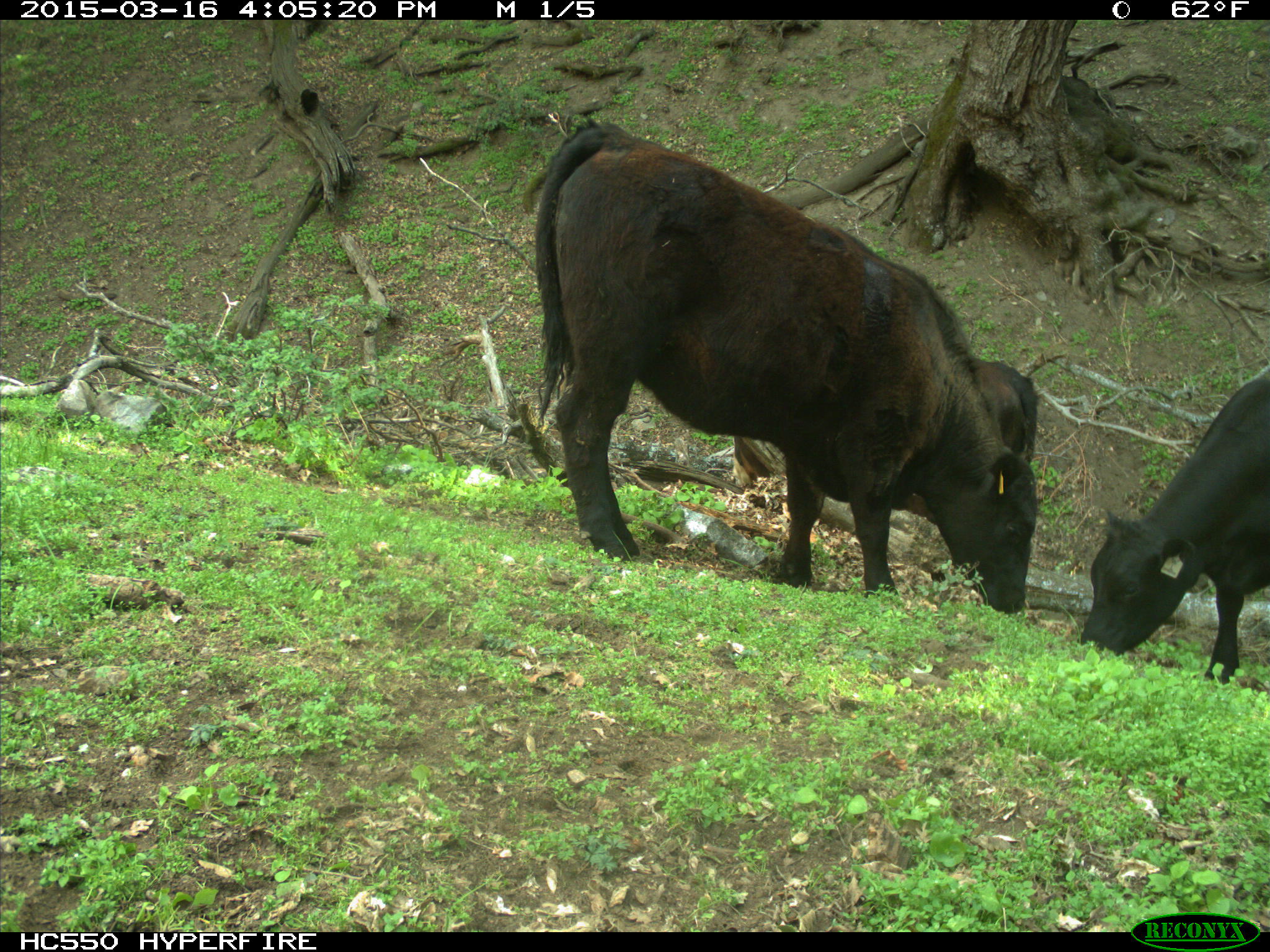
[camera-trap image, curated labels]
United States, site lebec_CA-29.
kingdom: Animalia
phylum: Chordata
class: Mammalia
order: Artiodactyla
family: Bovidae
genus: Bos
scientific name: Bos taurus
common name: domestic cow